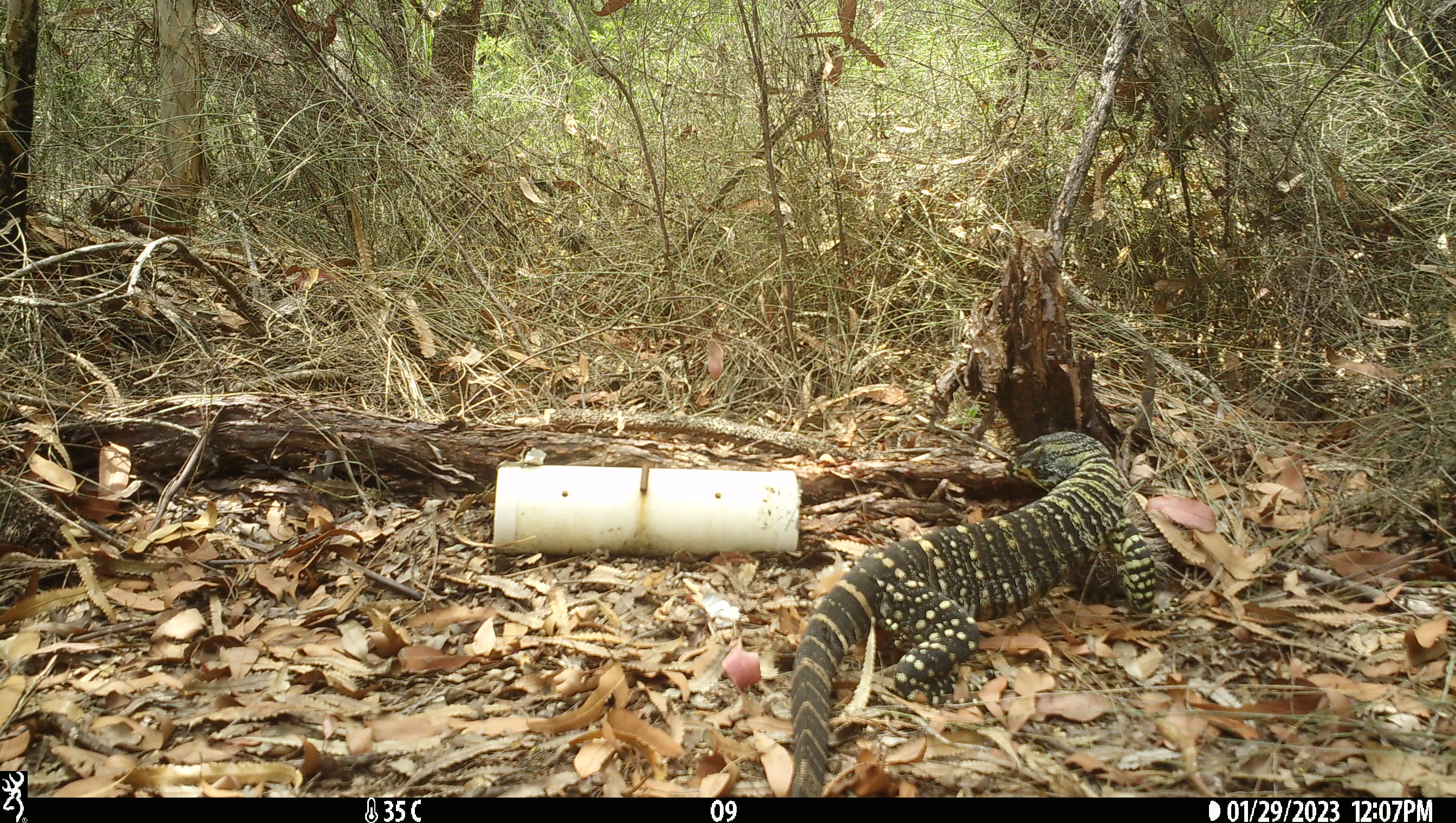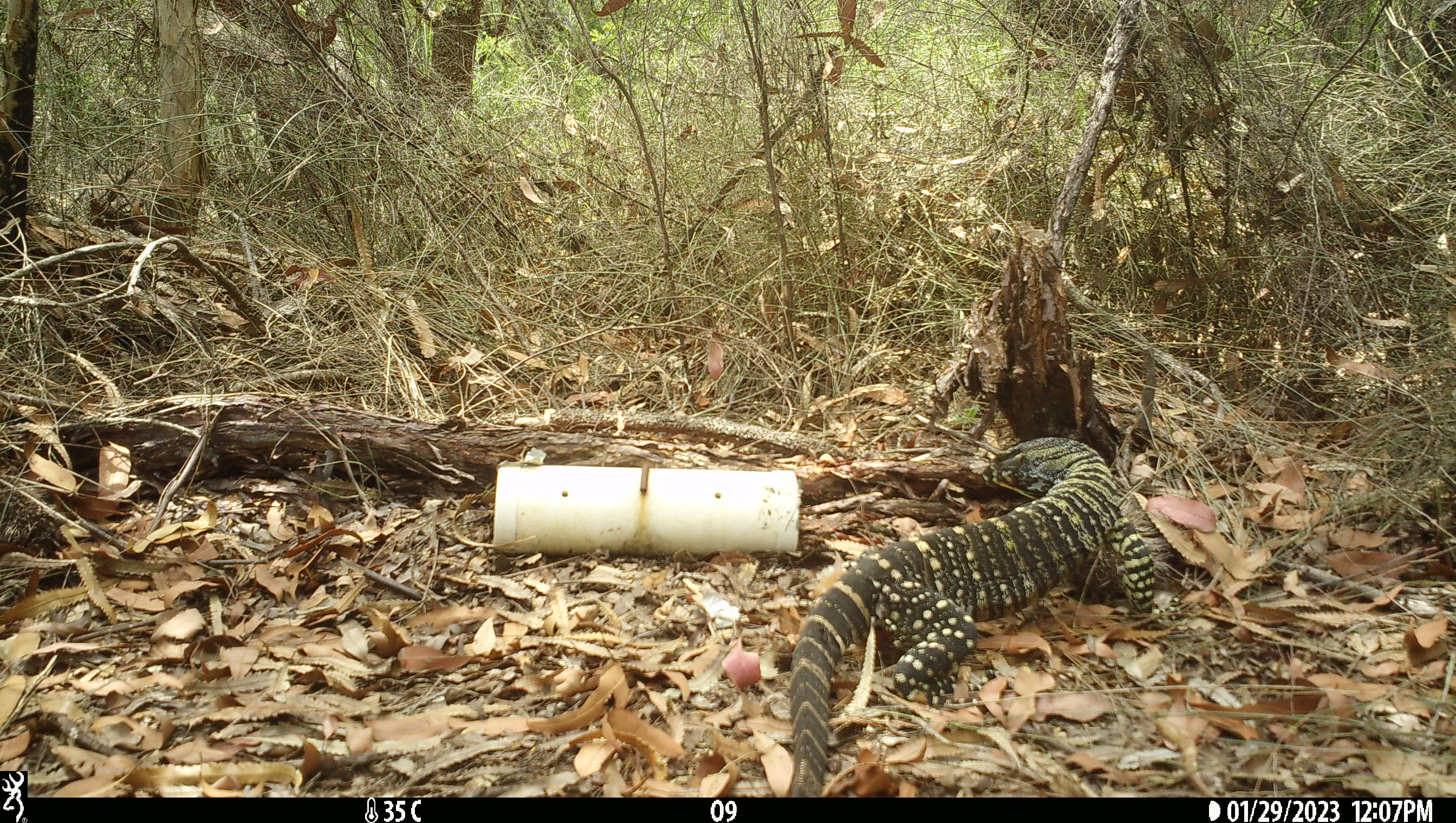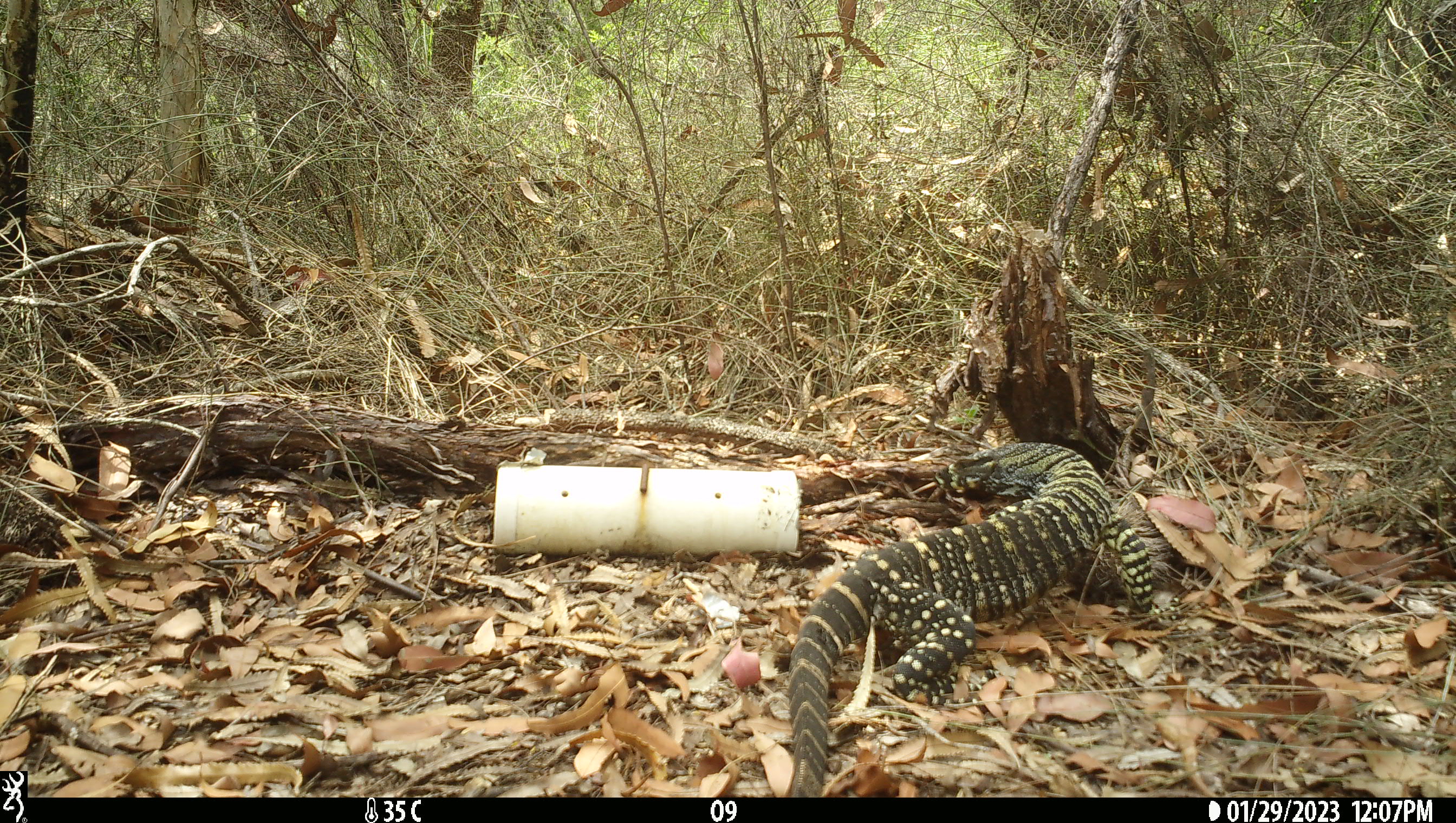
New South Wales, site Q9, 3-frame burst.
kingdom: Animalia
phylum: Chordata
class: Reptilia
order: Squamata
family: Varanidae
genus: Varanus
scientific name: Varanus varius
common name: lace monitor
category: goanna